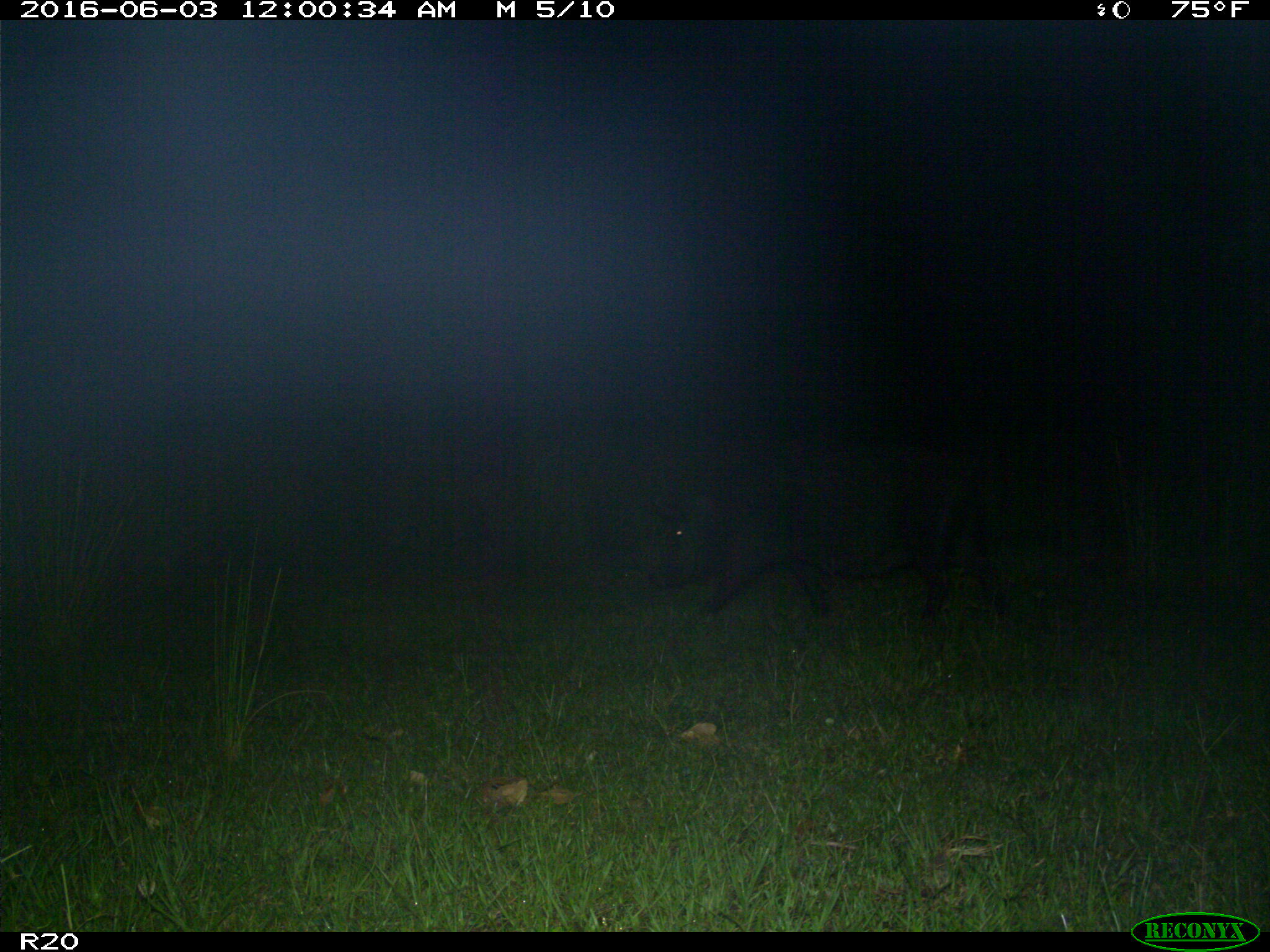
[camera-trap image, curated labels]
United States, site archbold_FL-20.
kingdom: Animalia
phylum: Chordata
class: Mammalia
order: Artiodactyla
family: Suidae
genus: Sus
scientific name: Sus scrofa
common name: wild boar